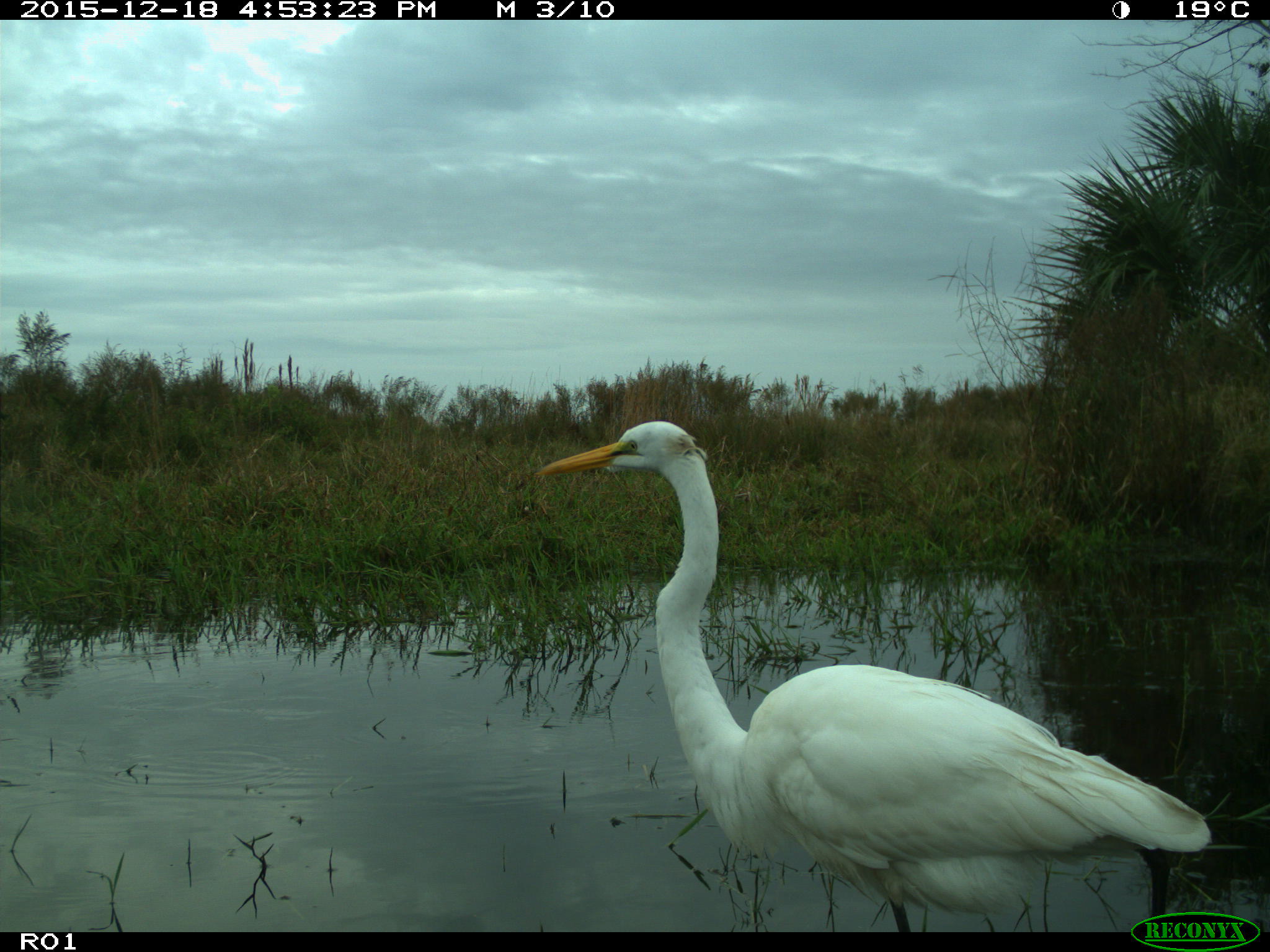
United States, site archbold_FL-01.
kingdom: Animalia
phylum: Chordata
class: Aves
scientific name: Aves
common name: birds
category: unidentified bird